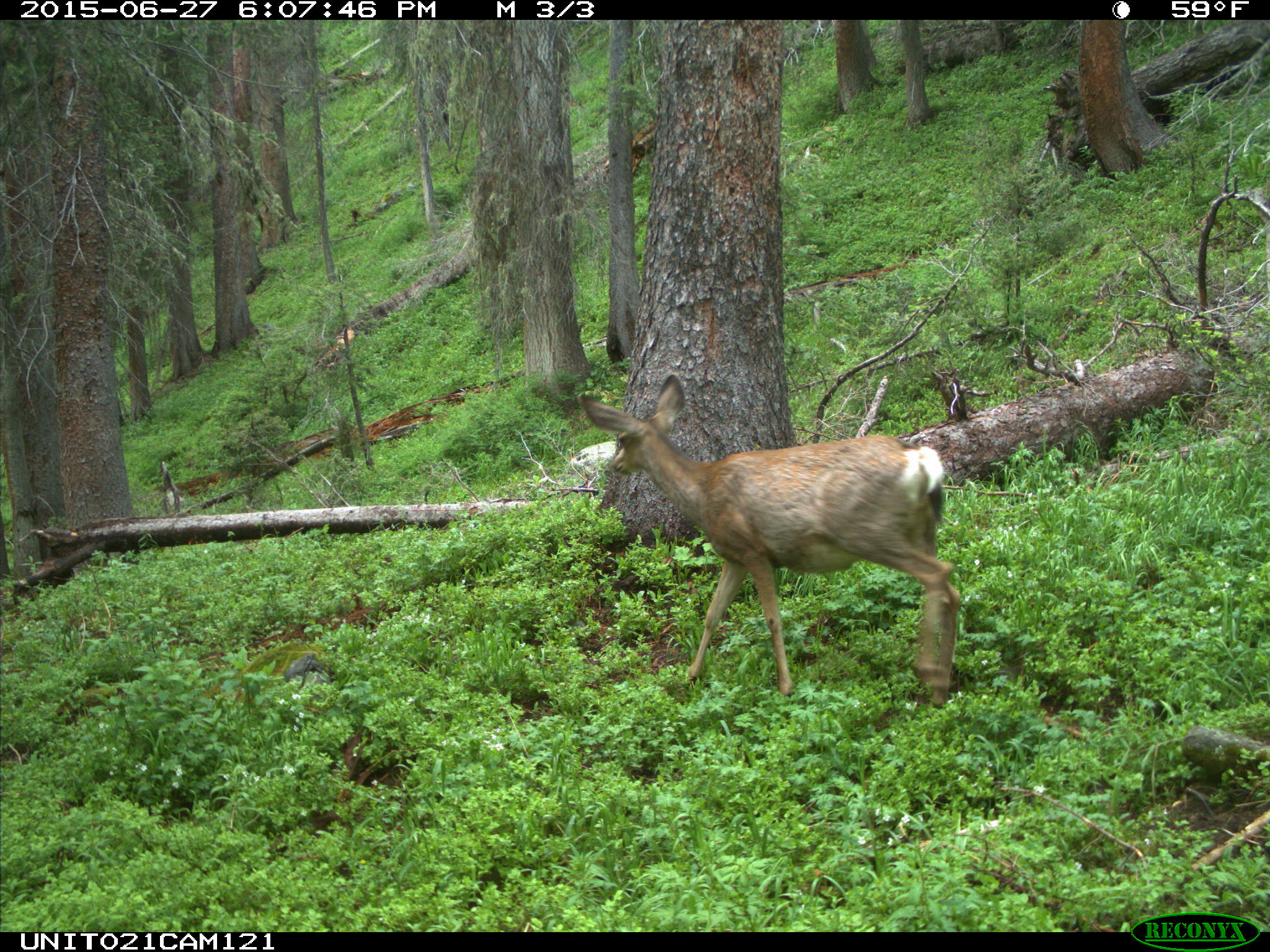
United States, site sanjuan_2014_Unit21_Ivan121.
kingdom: Animalia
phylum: Chordata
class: Mammalia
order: Artiodactyla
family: Cervidae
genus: Odocoileus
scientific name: Odocoileus hemionus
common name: mule deer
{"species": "Odocoileus hemionus (mule deer)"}